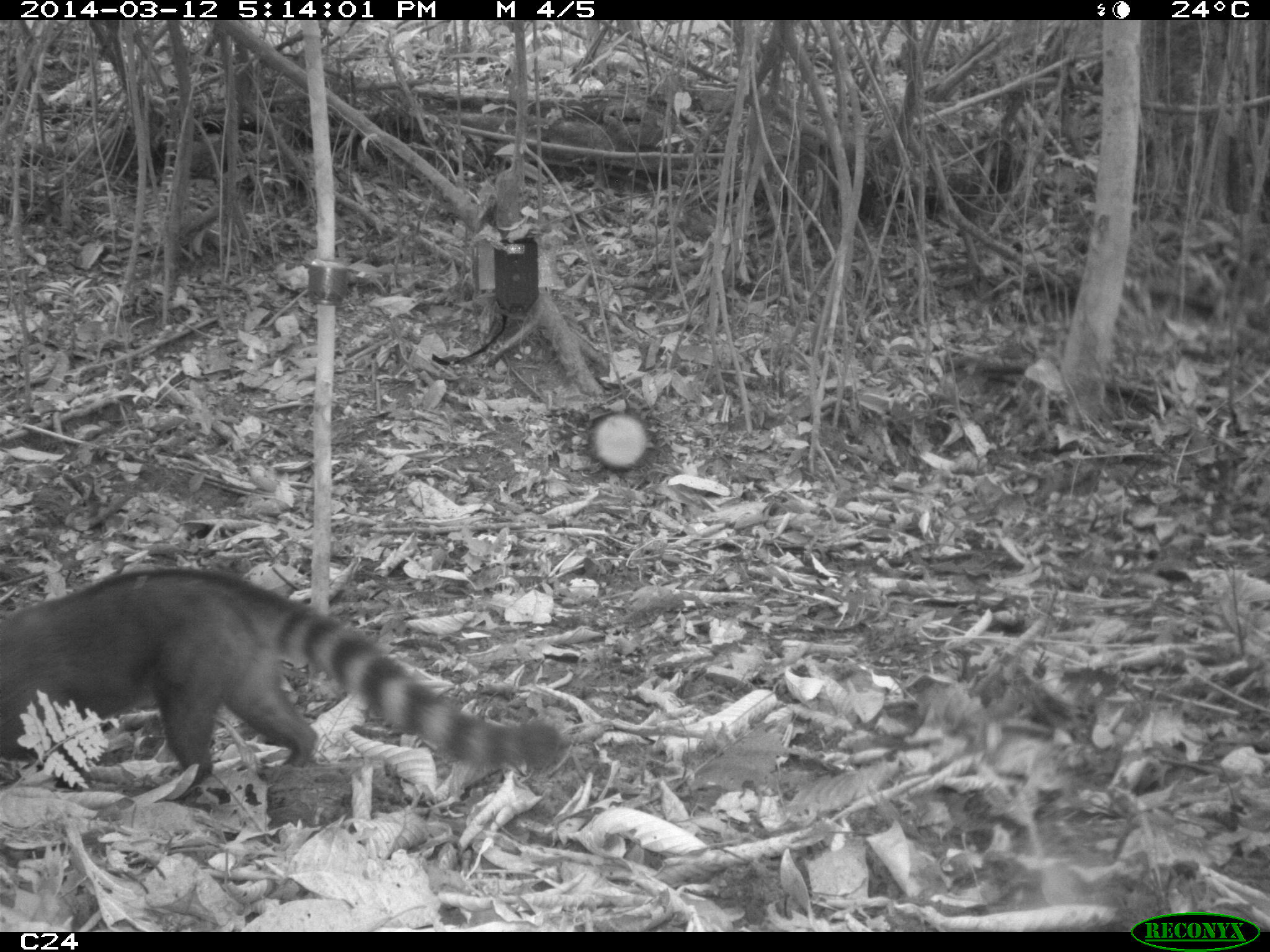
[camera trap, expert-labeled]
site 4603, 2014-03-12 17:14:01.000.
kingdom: Animalia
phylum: Chordata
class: Mammalia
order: Carnivora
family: Procyonidae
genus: Nasua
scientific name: Nasua nasua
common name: south american coati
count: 4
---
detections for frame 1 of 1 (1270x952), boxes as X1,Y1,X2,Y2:
nasua nasua: 0,564,566,787